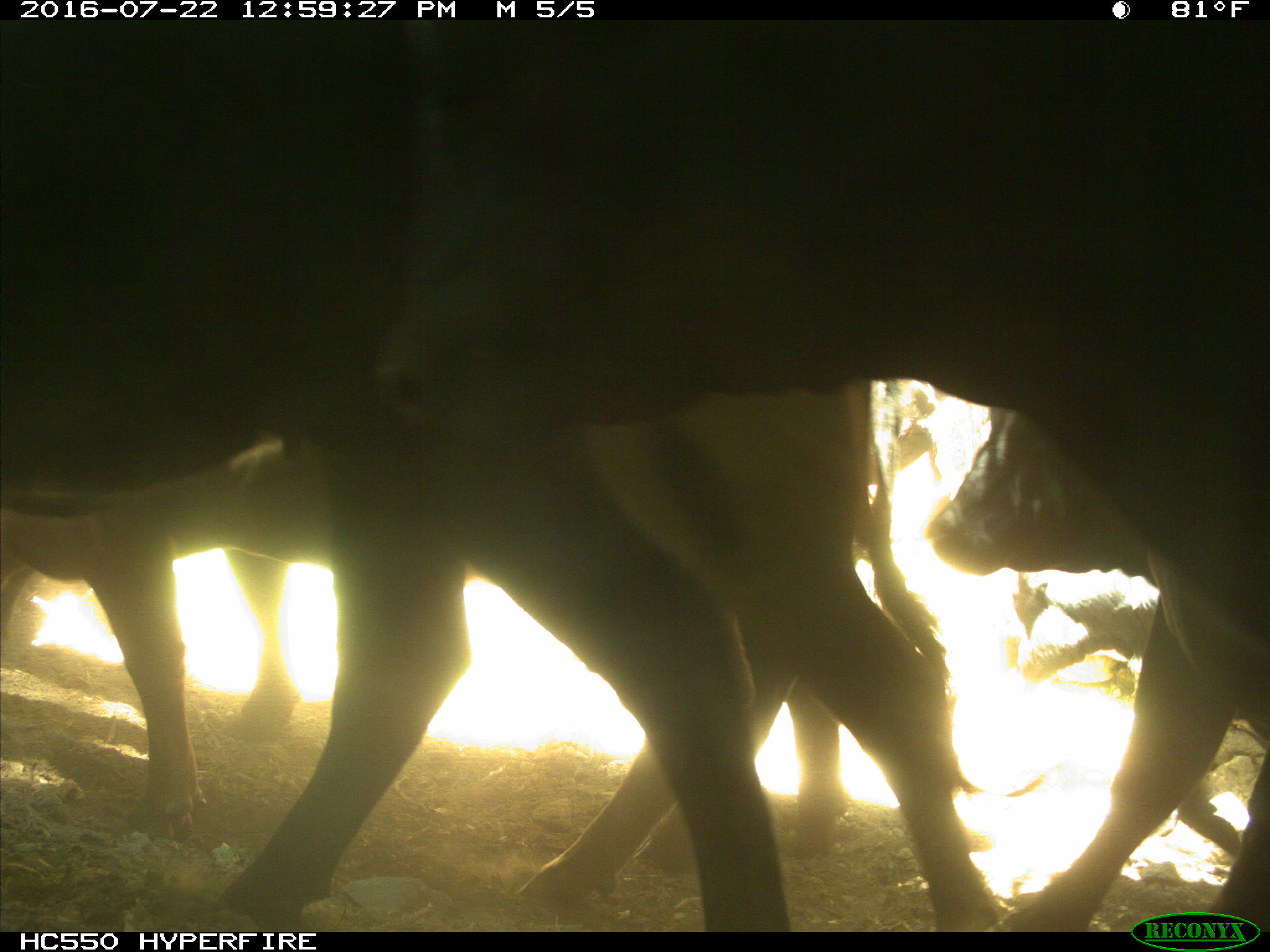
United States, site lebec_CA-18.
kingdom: Animalia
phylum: Chordata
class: Mammalia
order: Artiodactyla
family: Bovidae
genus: Bos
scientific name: Bos taurus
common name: domestic cow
Bos taurus (domestic cow).